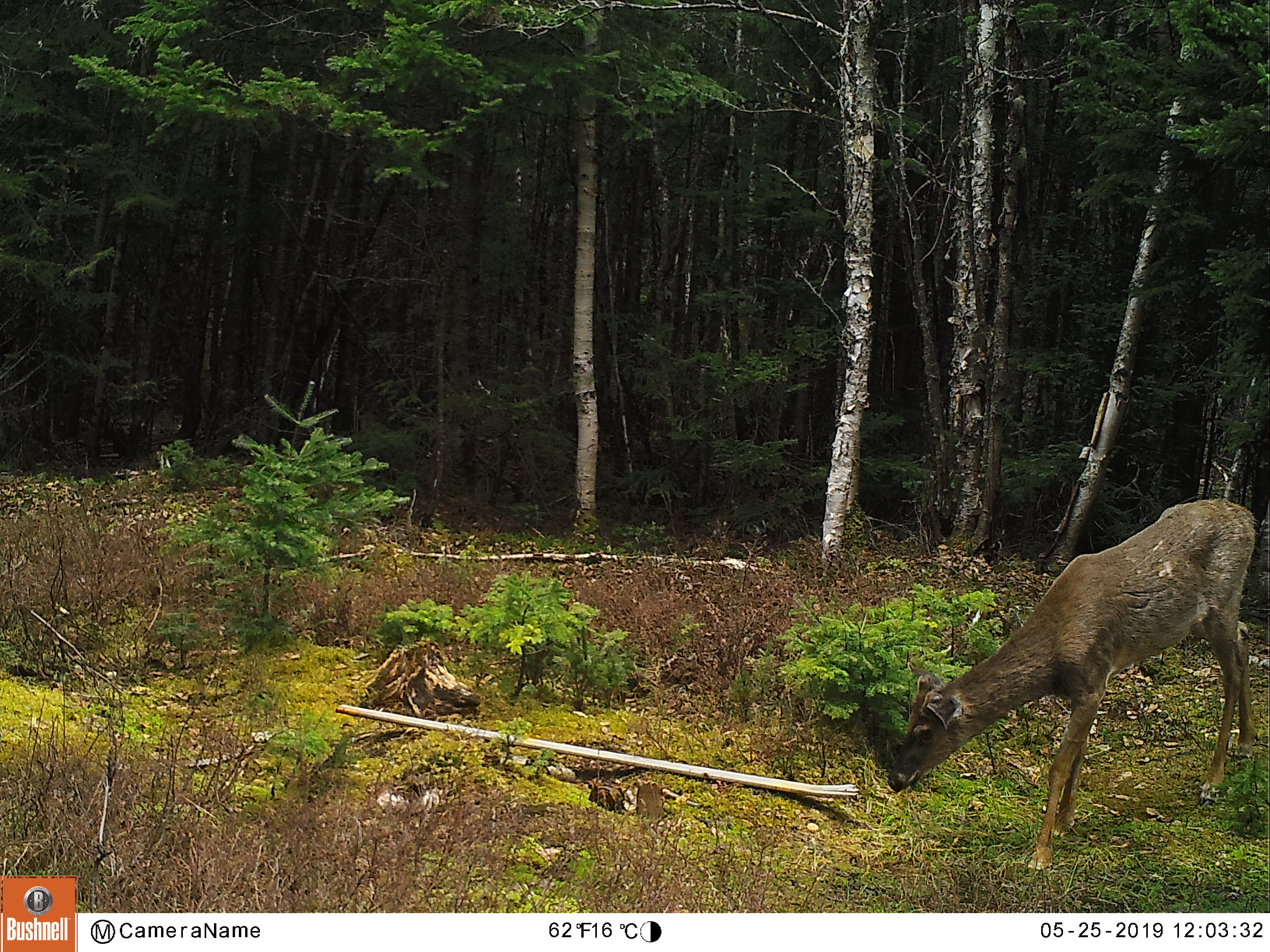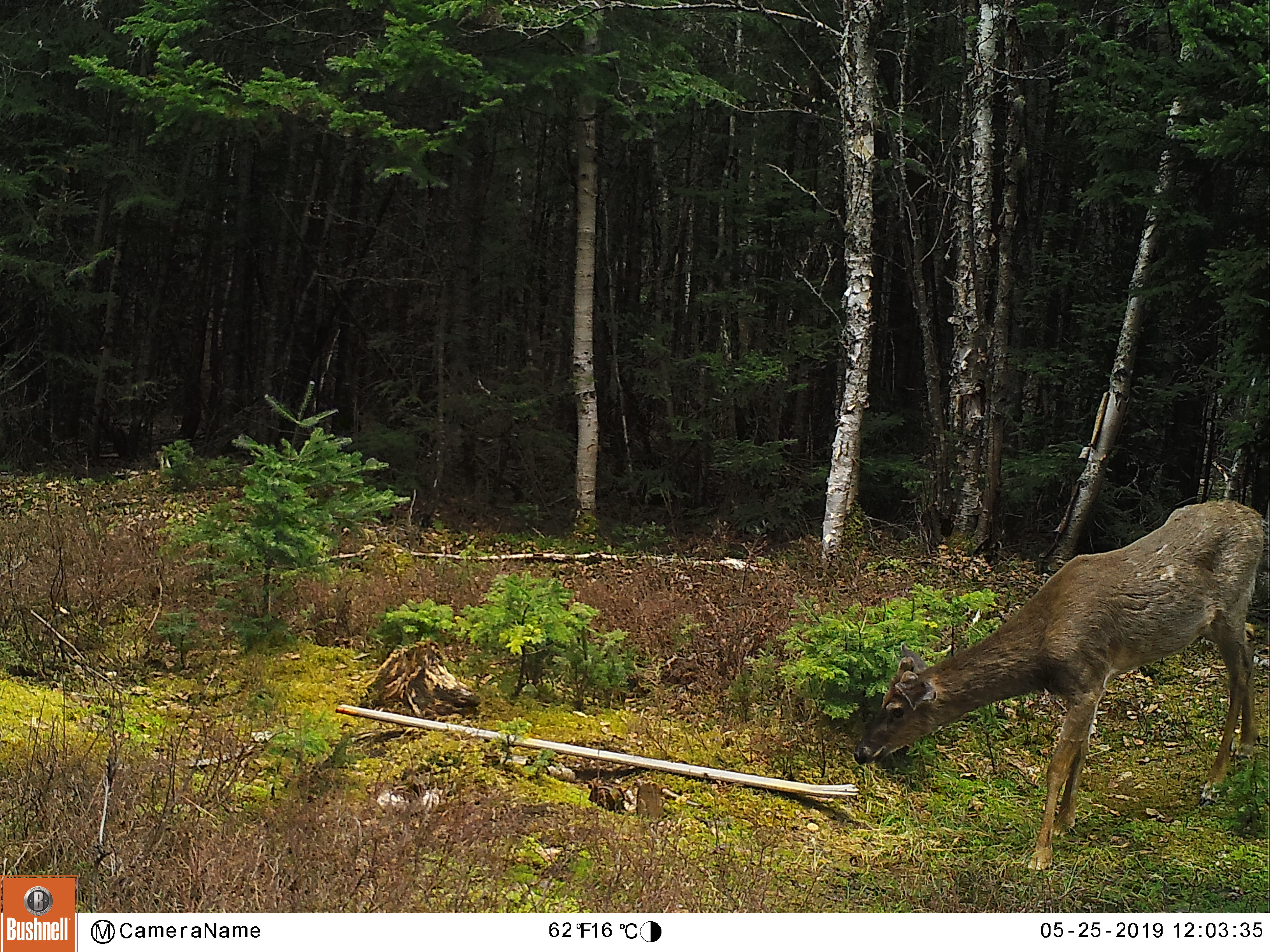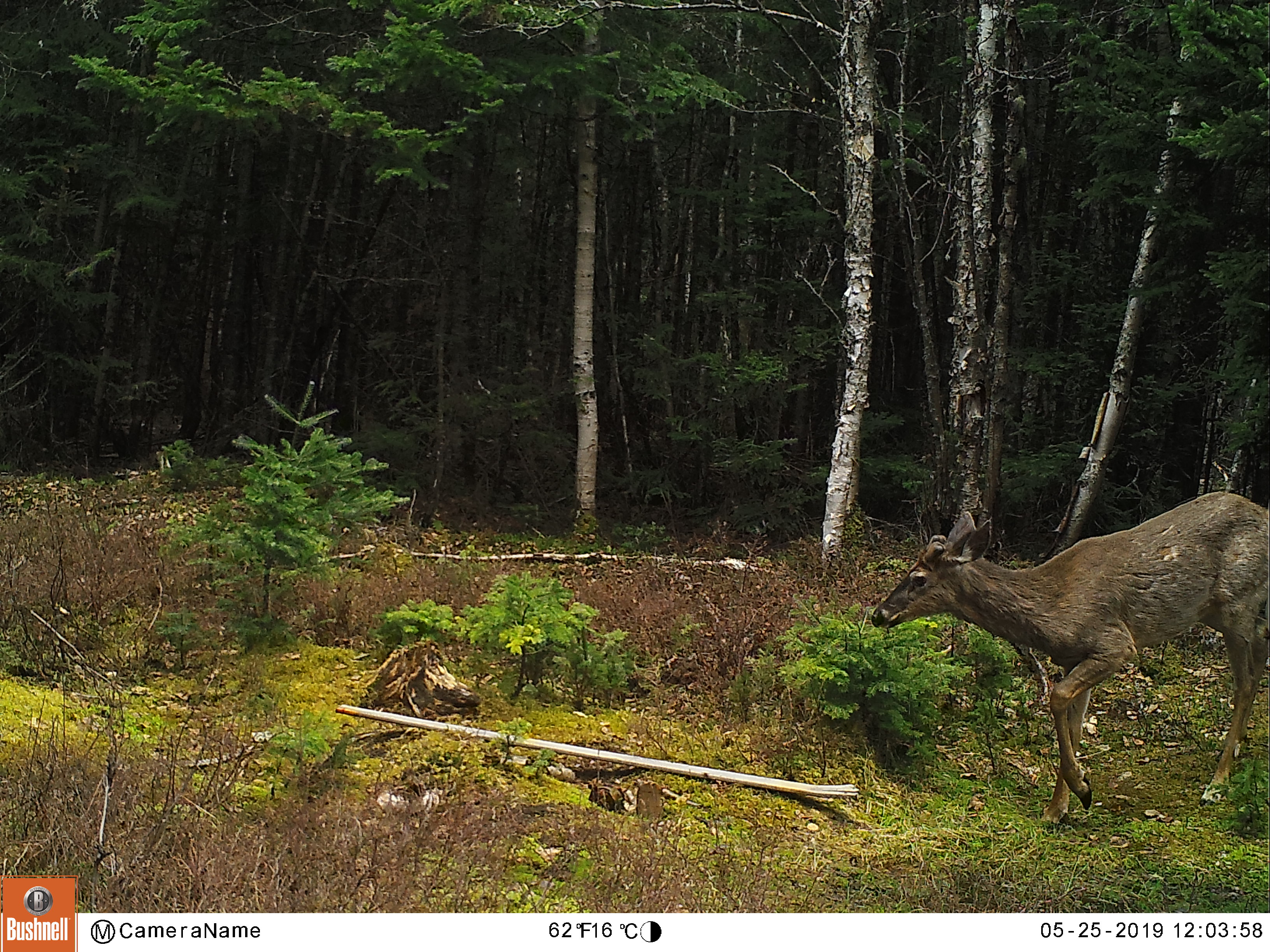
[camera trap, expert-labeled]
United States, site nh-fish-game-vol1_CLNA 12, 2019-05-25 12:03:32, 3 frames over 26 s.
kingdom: Animalia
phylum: Chordata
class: Mammalia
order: Artiodactyla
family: Cervidae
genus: Odocoileus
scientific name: Odocoileus virginianus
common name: white-tailed deer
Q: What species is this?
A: White-tailed deer (Odocoileus virginianus).